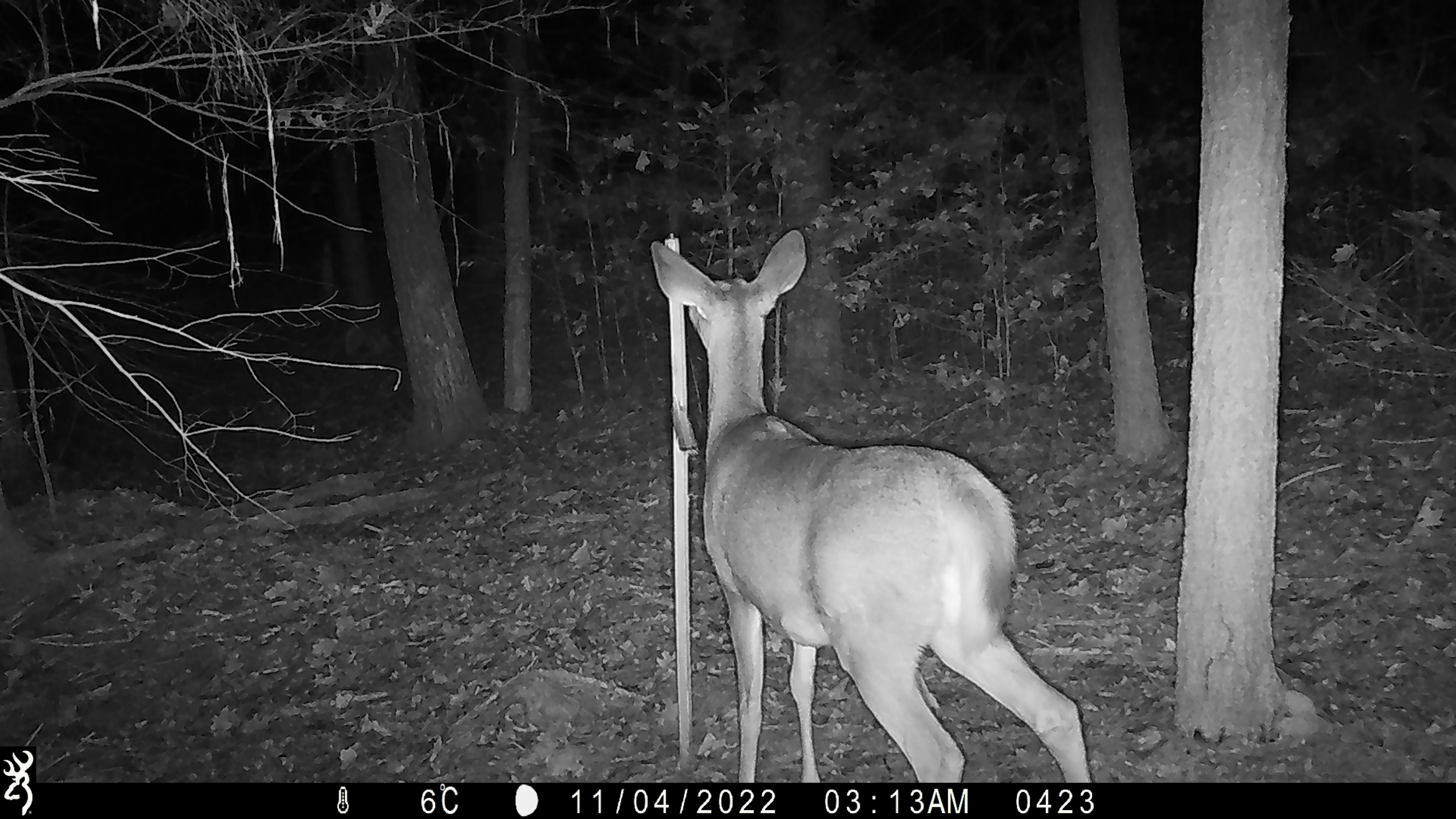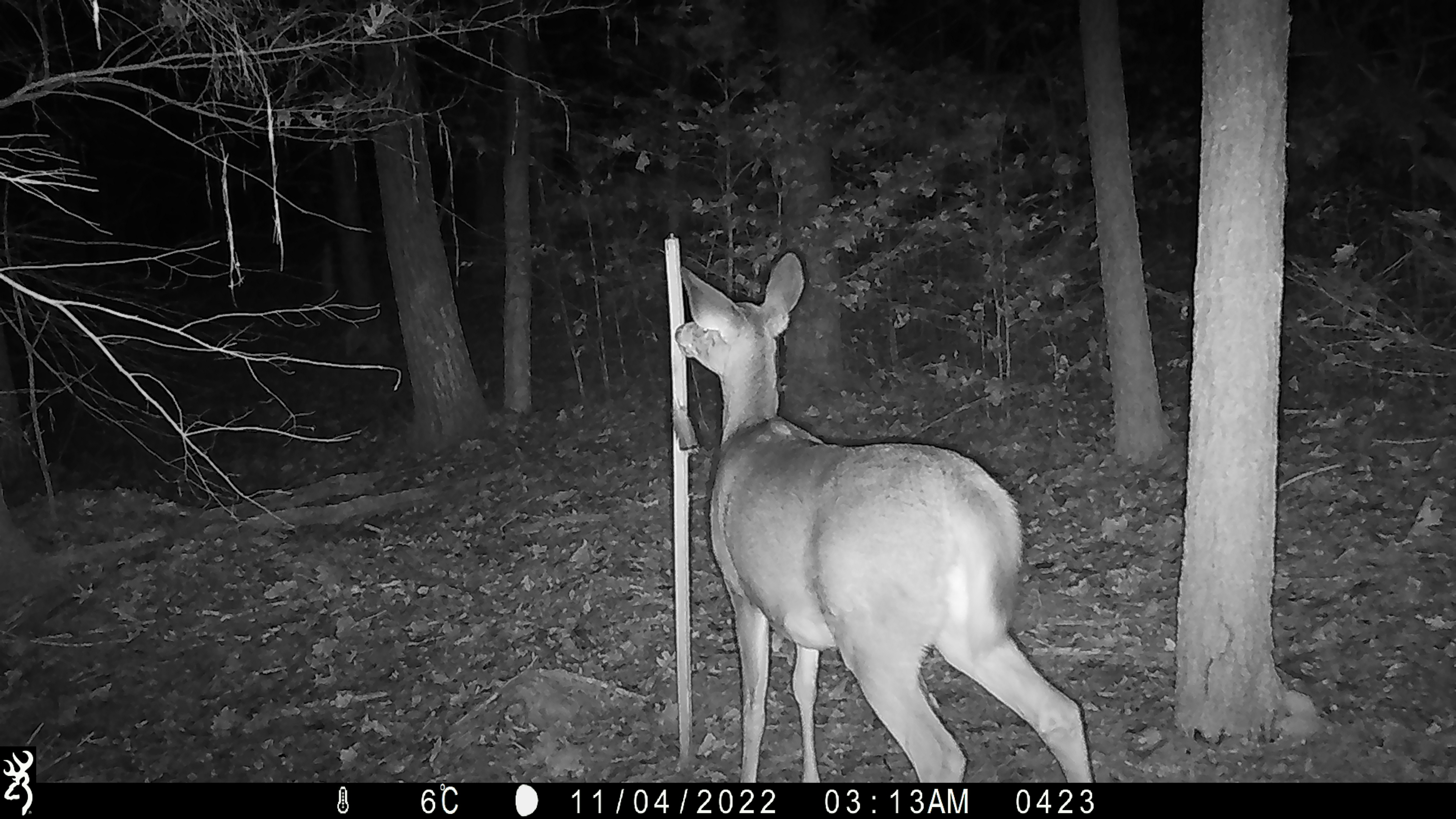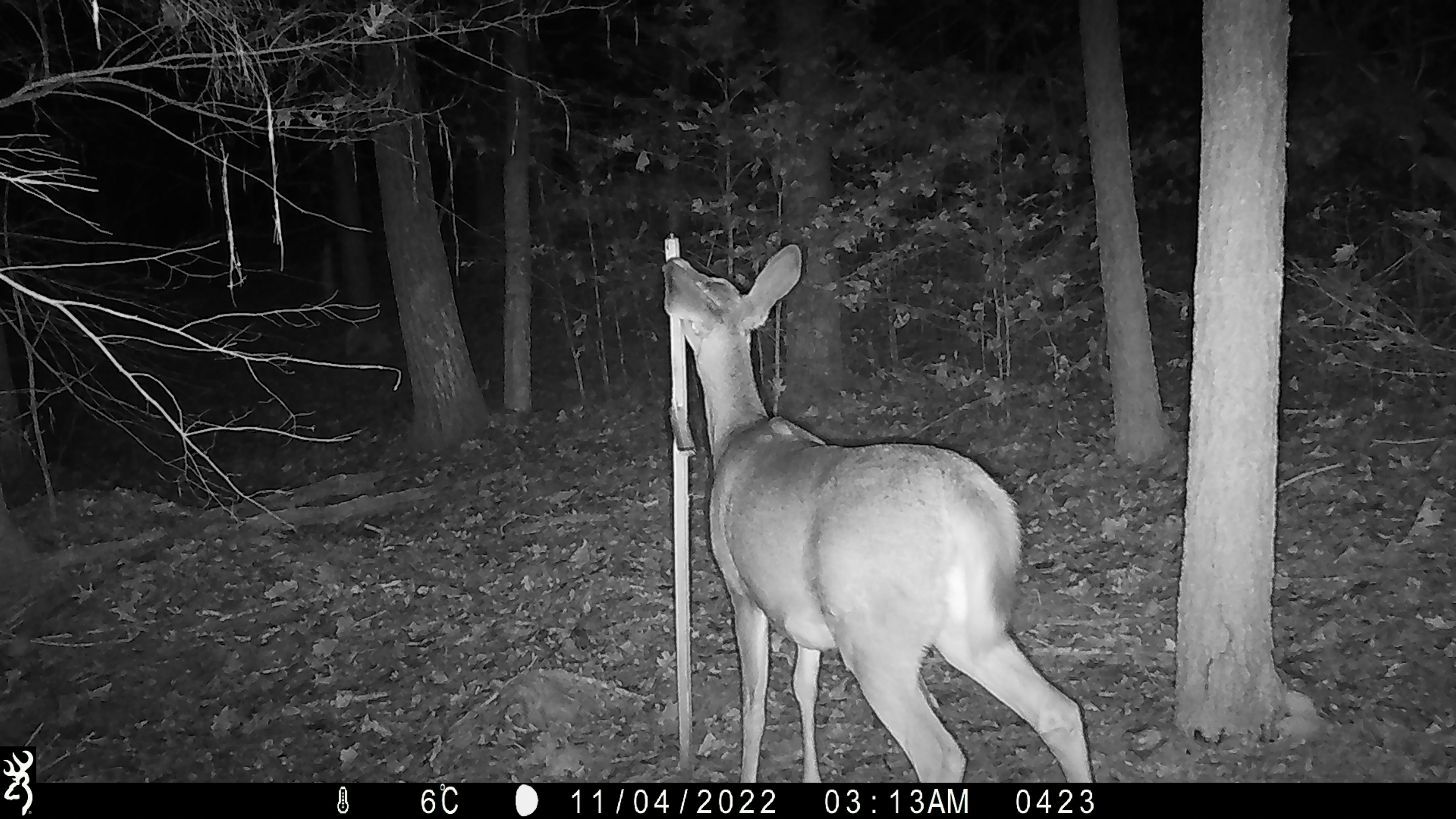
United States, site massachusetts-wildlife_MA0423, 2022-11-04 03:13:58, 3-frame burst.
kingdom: Animalia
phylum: Chordata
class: Mammalia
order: Artiodactyla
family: Cervidae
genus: Odocoileus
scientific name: Odocoileus virginianus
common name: white-tailed deer